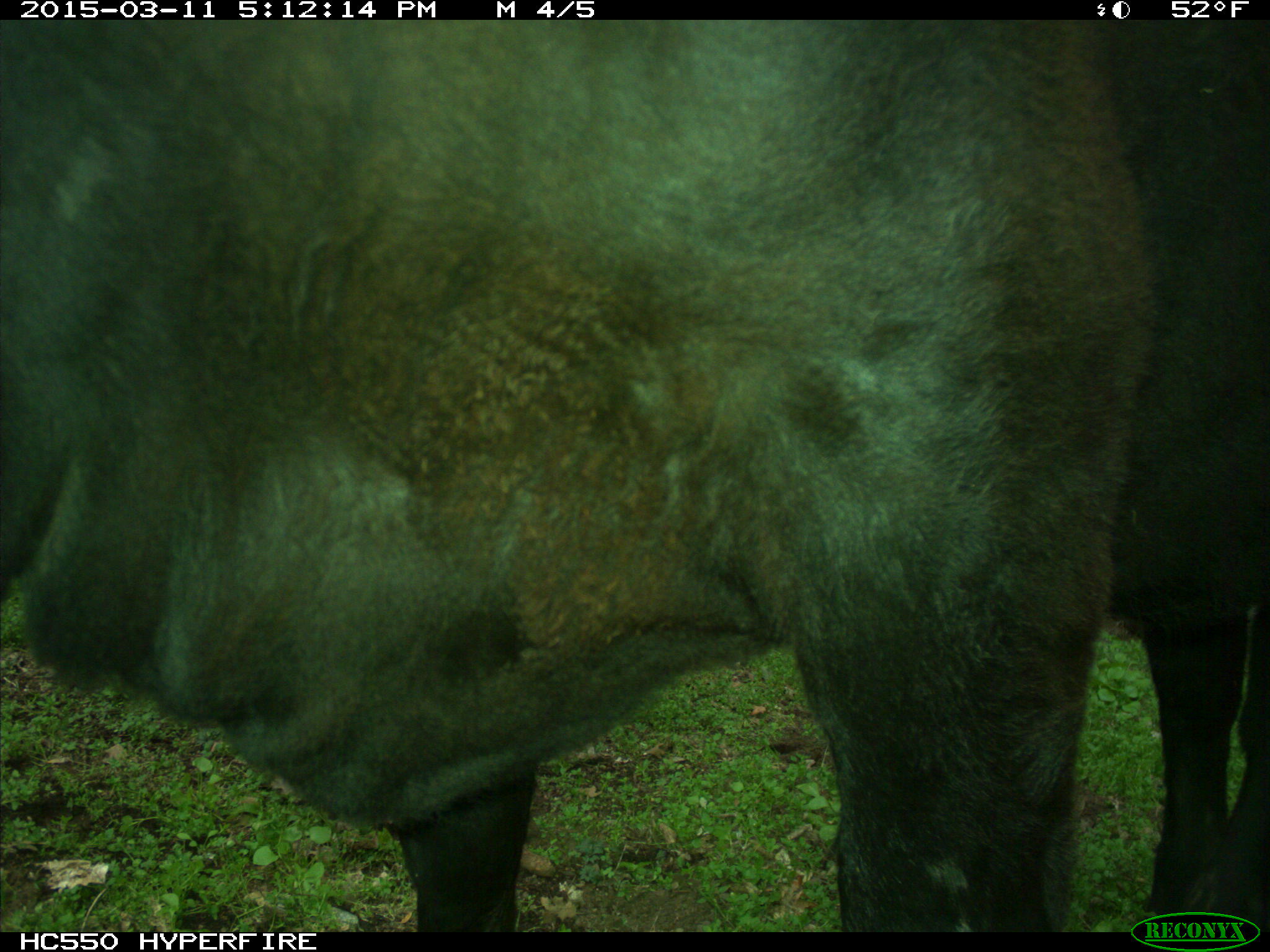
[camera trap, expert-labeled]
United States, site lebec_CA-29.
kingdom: Animalia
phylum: Chordata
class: Mammalia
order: Artiodactyla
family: Bovidae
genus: Bos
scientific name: Bos taurus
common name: domestic cow